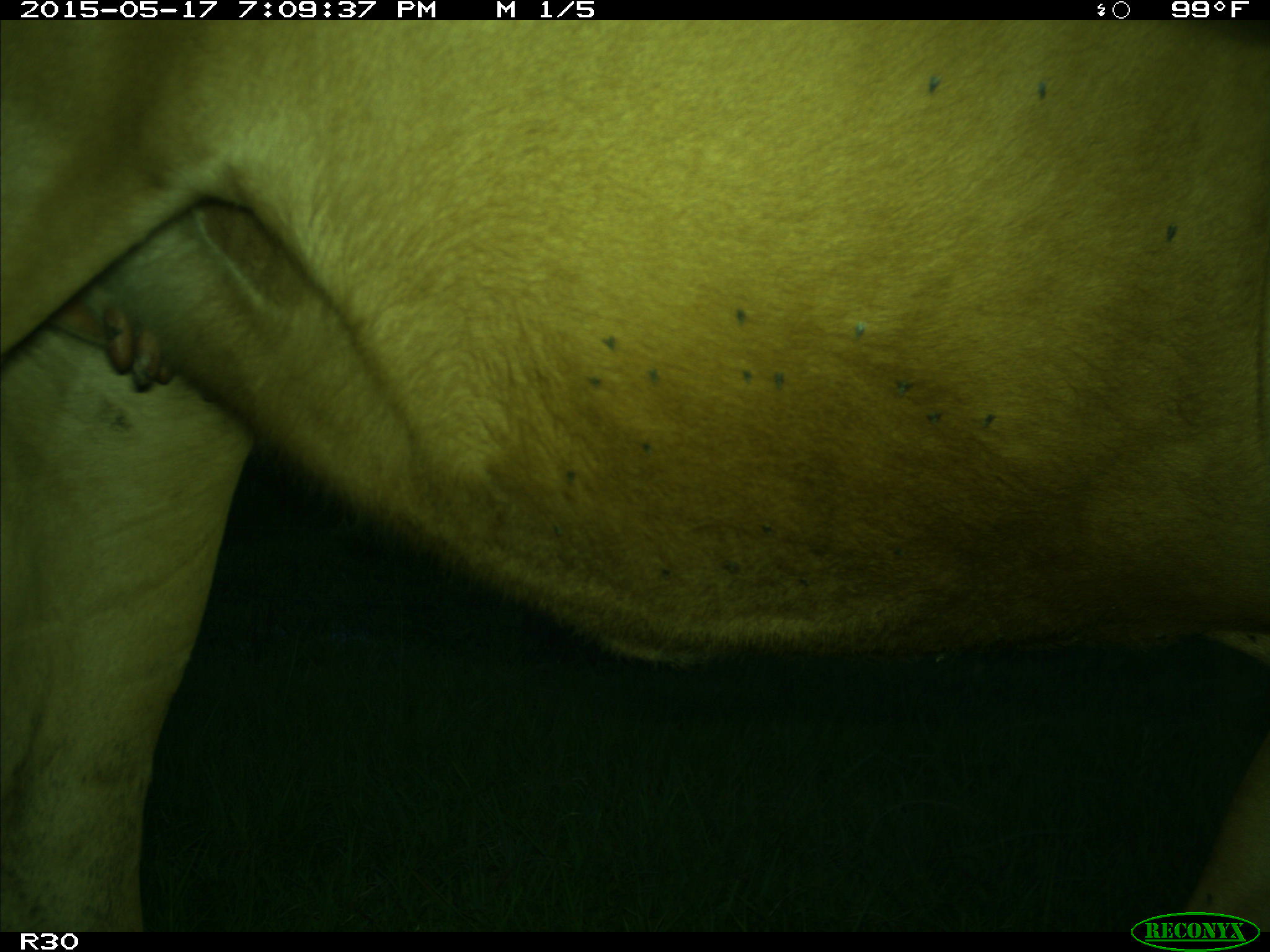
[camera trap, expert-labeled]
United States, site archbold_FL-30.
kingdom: Animalia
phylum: Chordata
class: Mammalia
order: Artiodactyla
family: Bovidae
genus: Bos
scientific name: Bos taurus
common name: domestic cow